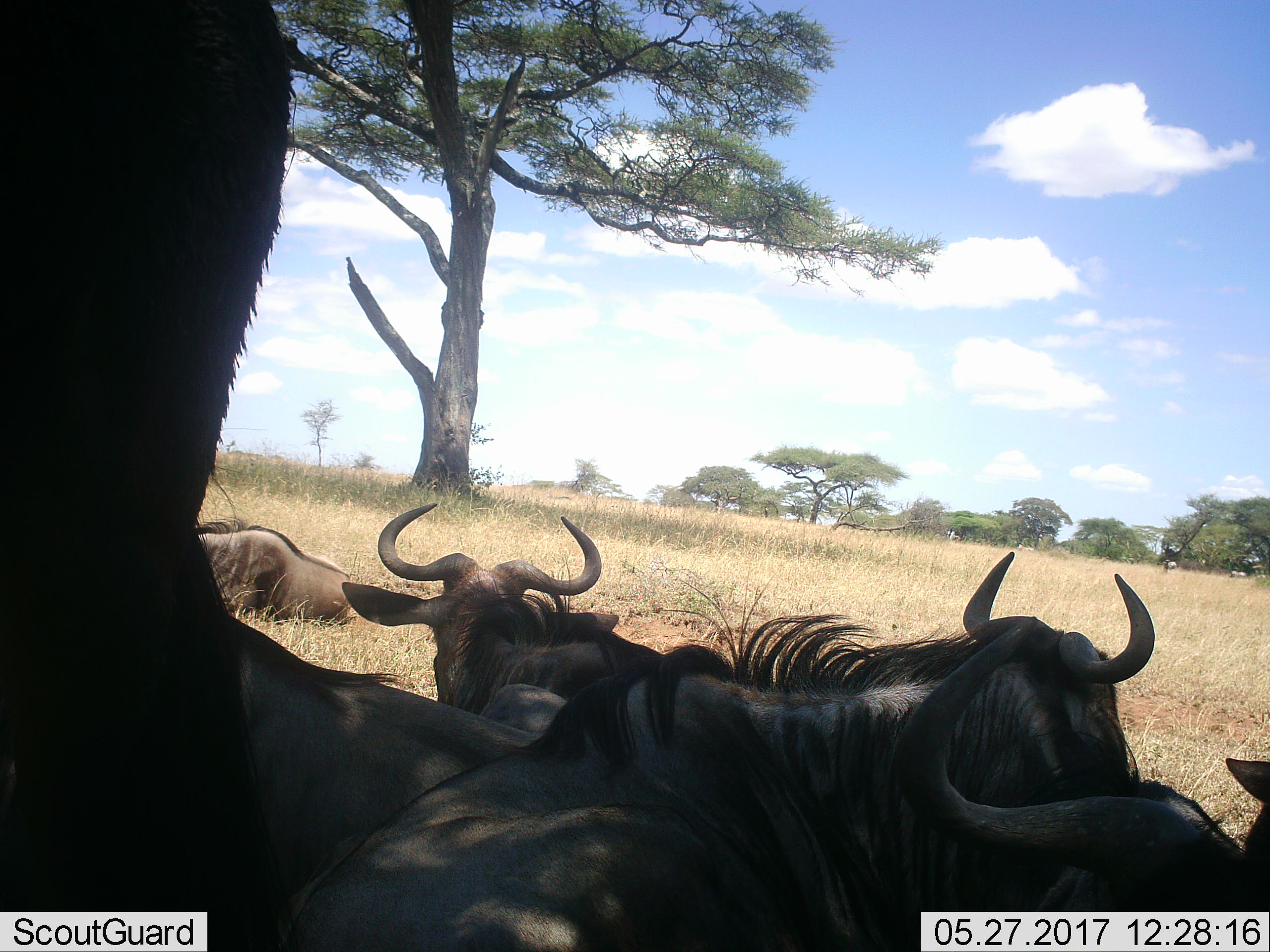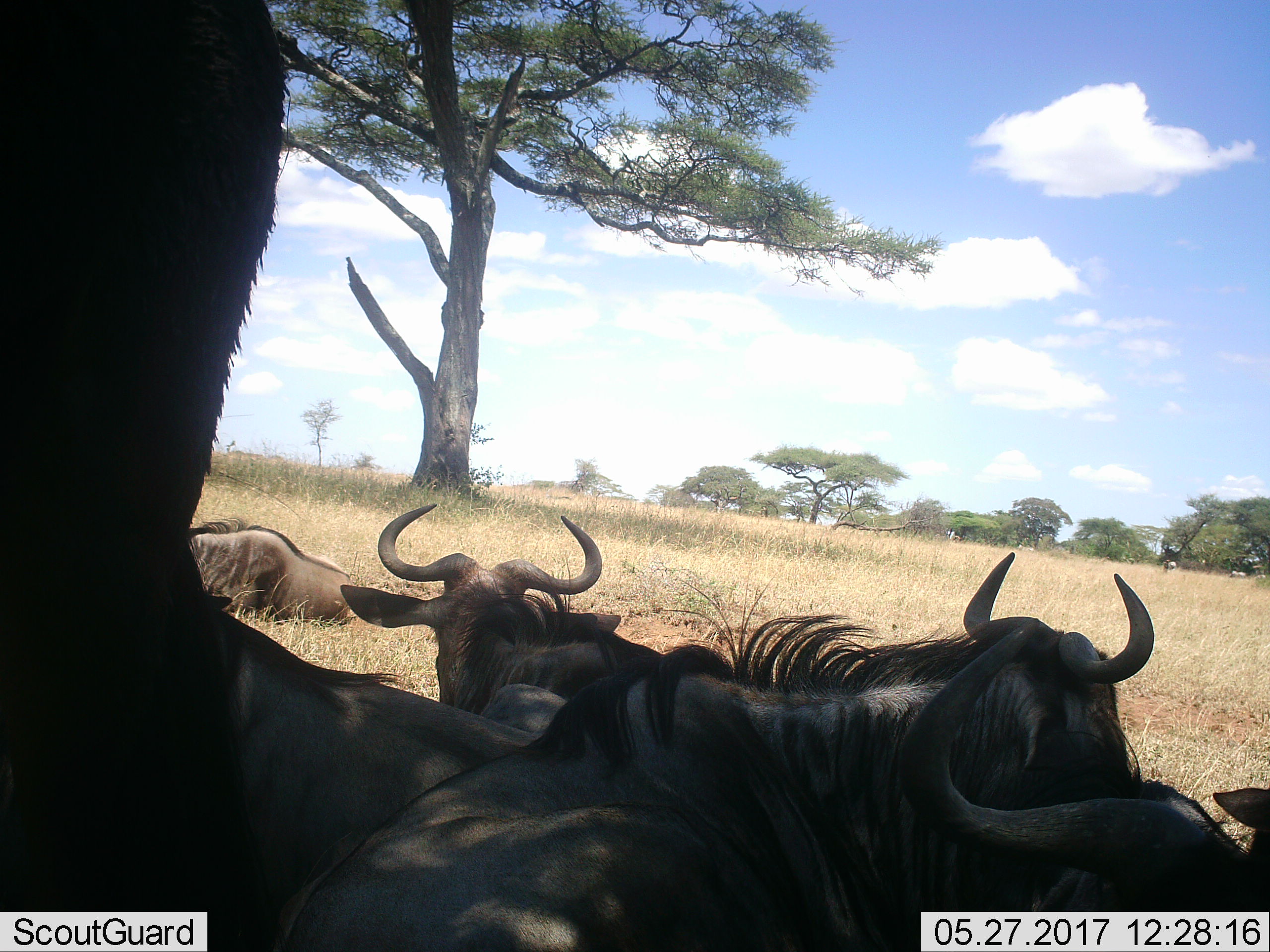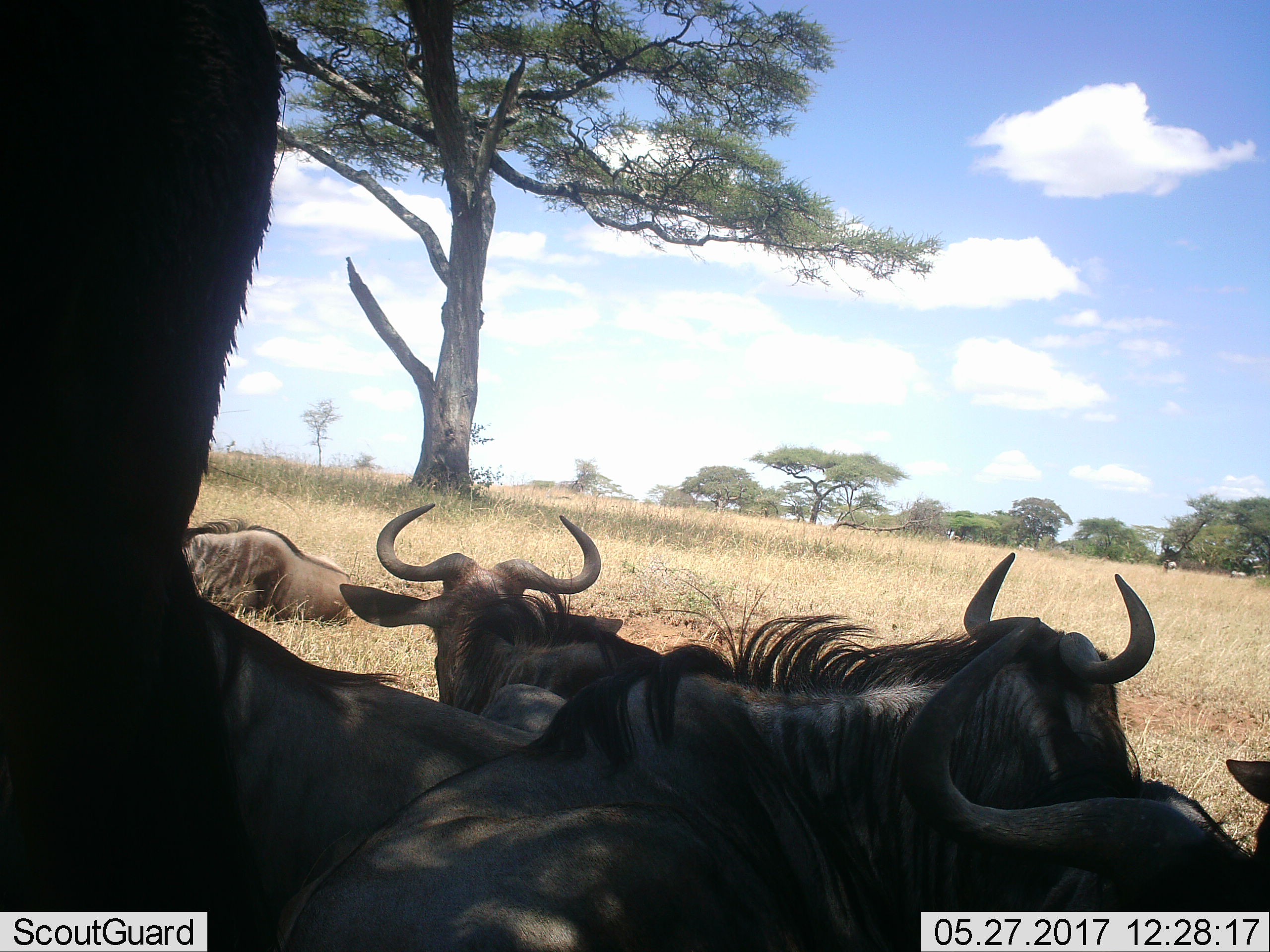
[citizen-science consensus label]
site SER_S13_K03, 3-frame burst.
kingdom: Animalia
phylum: Chordata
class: Mammalia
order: Artiodactyla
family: Bovidae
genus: Connochaetes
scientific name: Connochaetes taurinus taurinus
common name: blue wildebeest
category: wildebeestblue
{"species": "wildebeestblue (blue wildebeest) (Connochaetes taurinus taurinus)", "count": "5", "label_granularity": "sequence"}